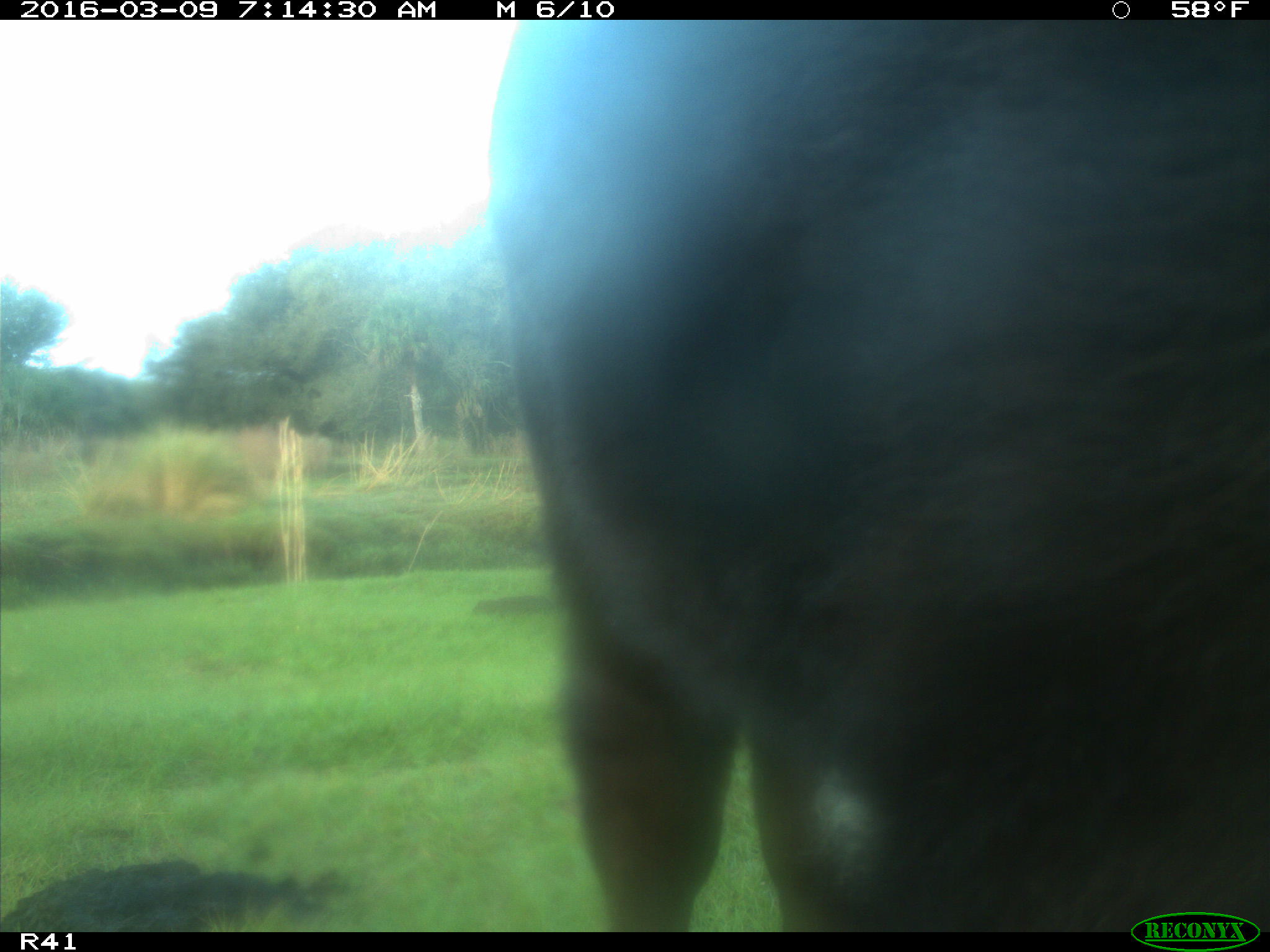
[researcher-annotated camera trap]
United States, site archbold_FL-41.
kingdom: Animalia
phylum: Chordata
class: Mammalia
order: Artiodactyla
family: Bovidae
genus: Bos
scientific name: Bos taurus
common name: domestic cow